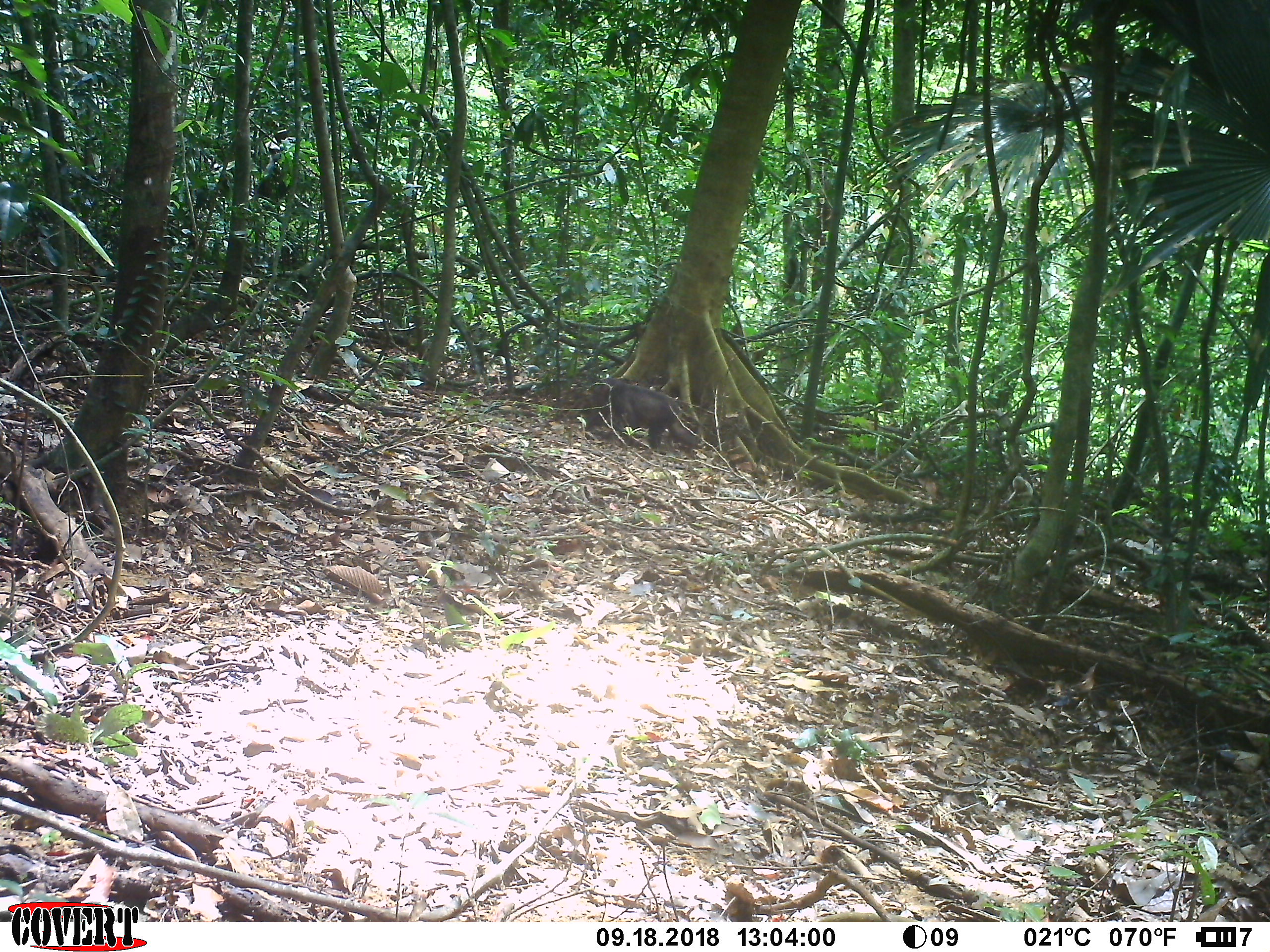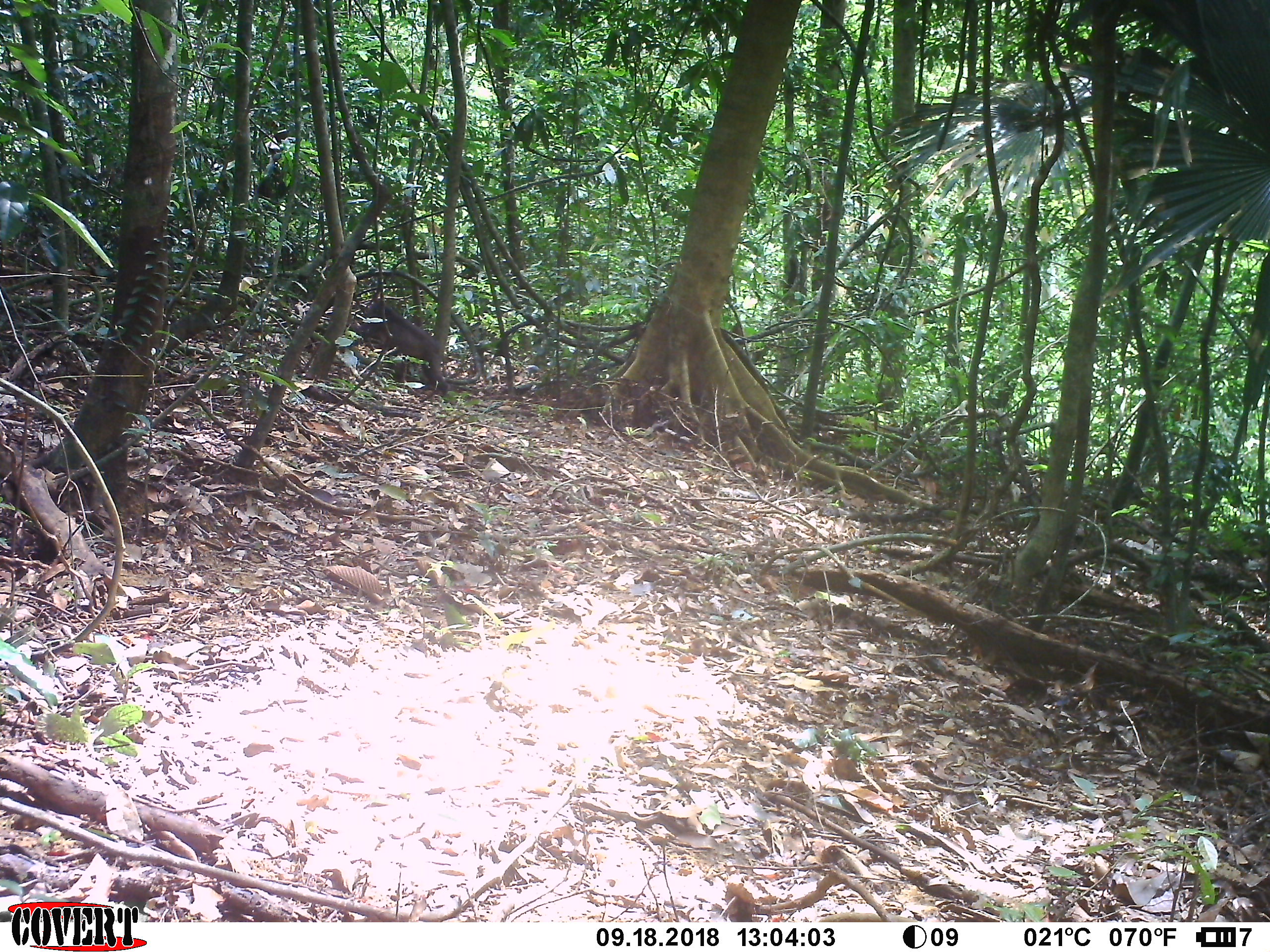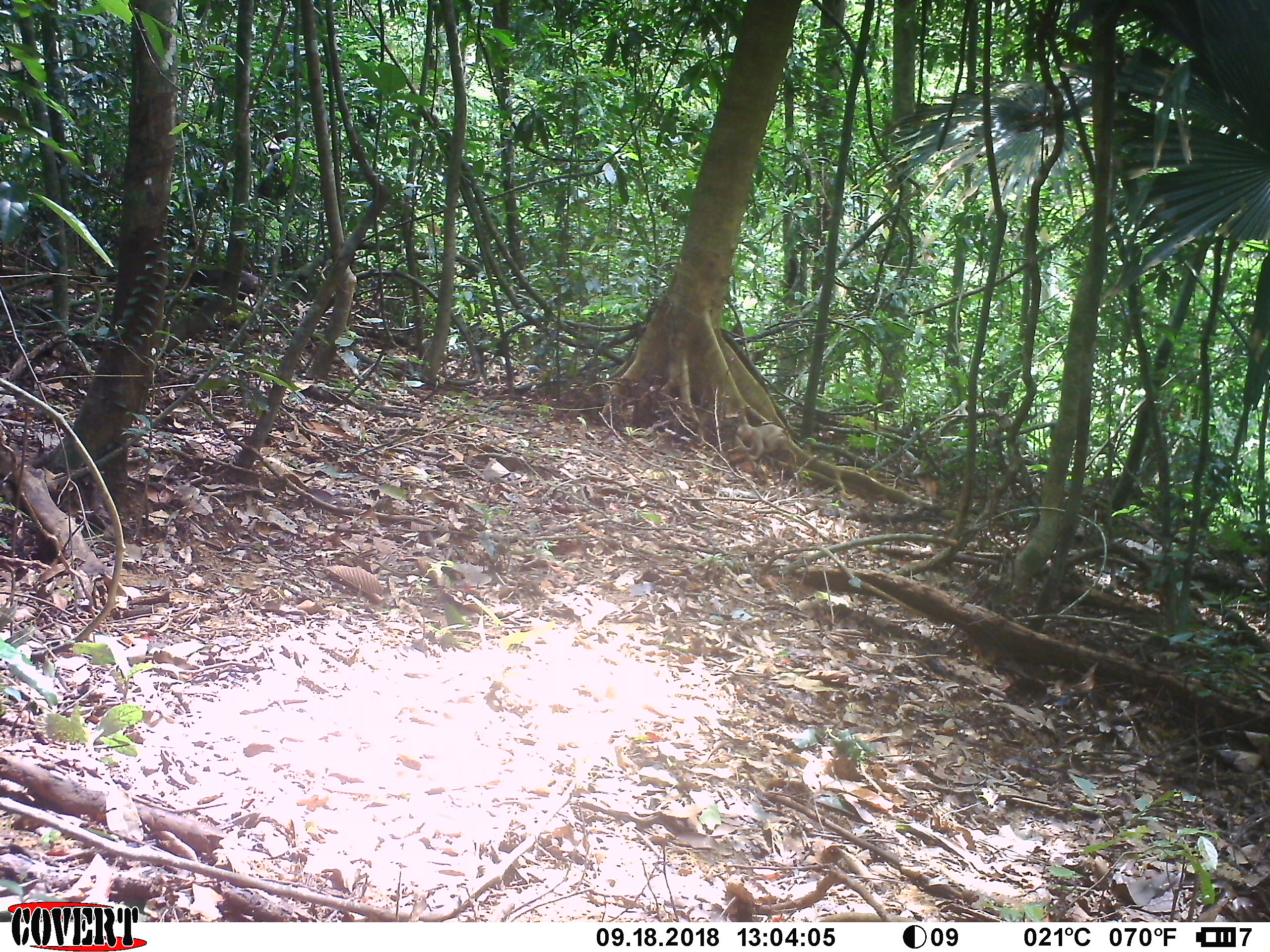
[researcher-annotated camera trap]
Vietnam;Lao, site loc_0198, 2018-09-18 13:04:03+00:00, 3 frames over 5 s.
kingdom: Animalia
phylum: Chordata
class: Mammalia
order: Primates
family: Cercopithecidae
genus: Macaca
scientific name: Macaca arctoides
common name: stump-tailed macaque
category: stump tailed macaque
Stump tailed macaque (stump-tailed macaque) (Macaca arctoides). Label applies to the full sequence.